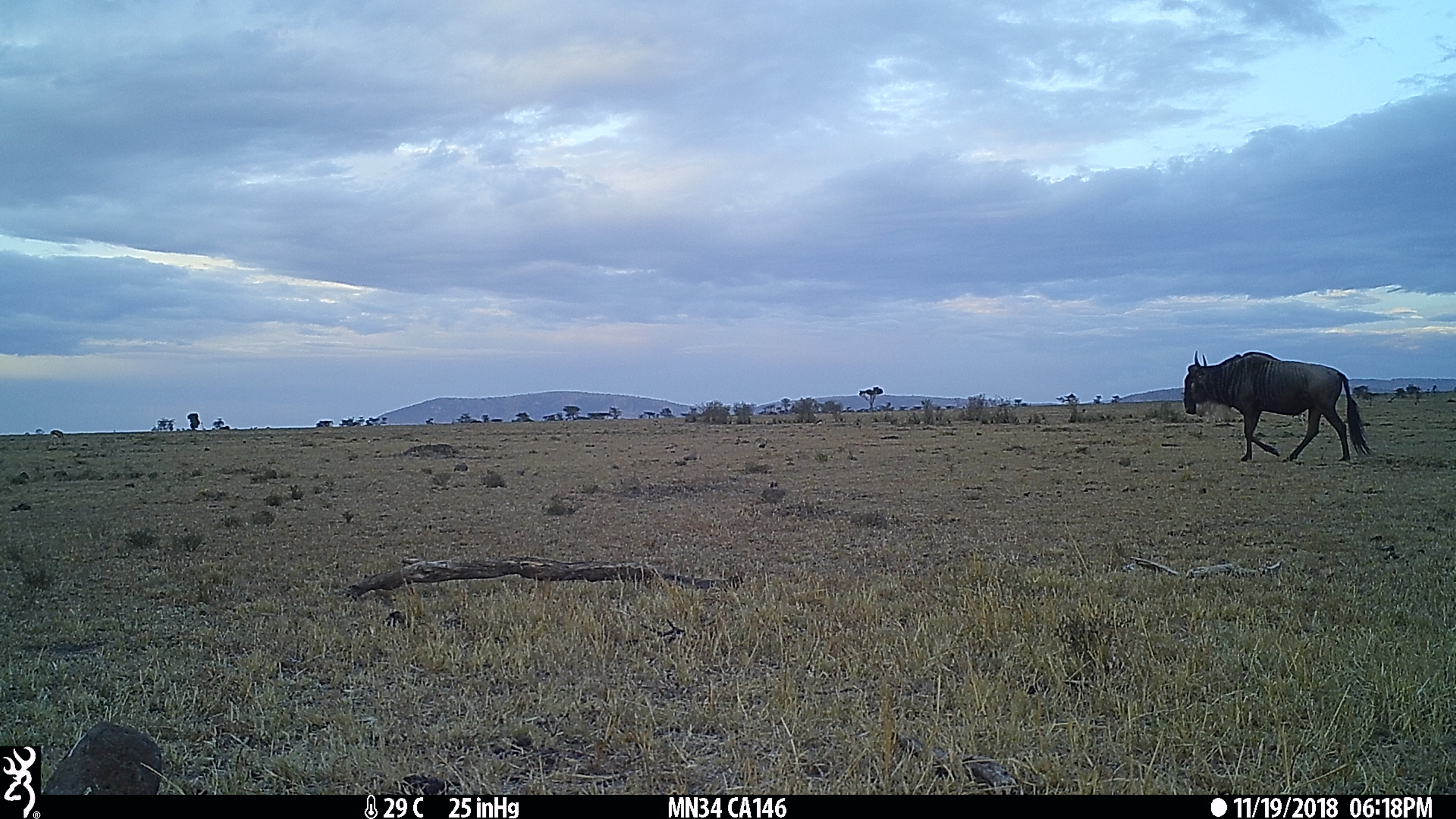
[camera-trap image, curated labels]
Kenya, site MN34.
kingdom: Animalia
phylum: Chordata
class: Mammalia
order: Artiodactyla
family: Bovidae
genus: Connochaetes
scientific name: Connochaetes taurinus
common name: blue wildebeest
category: wildebeest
Wildebeest (blue wildebeest) (Connochaetes taurinus).